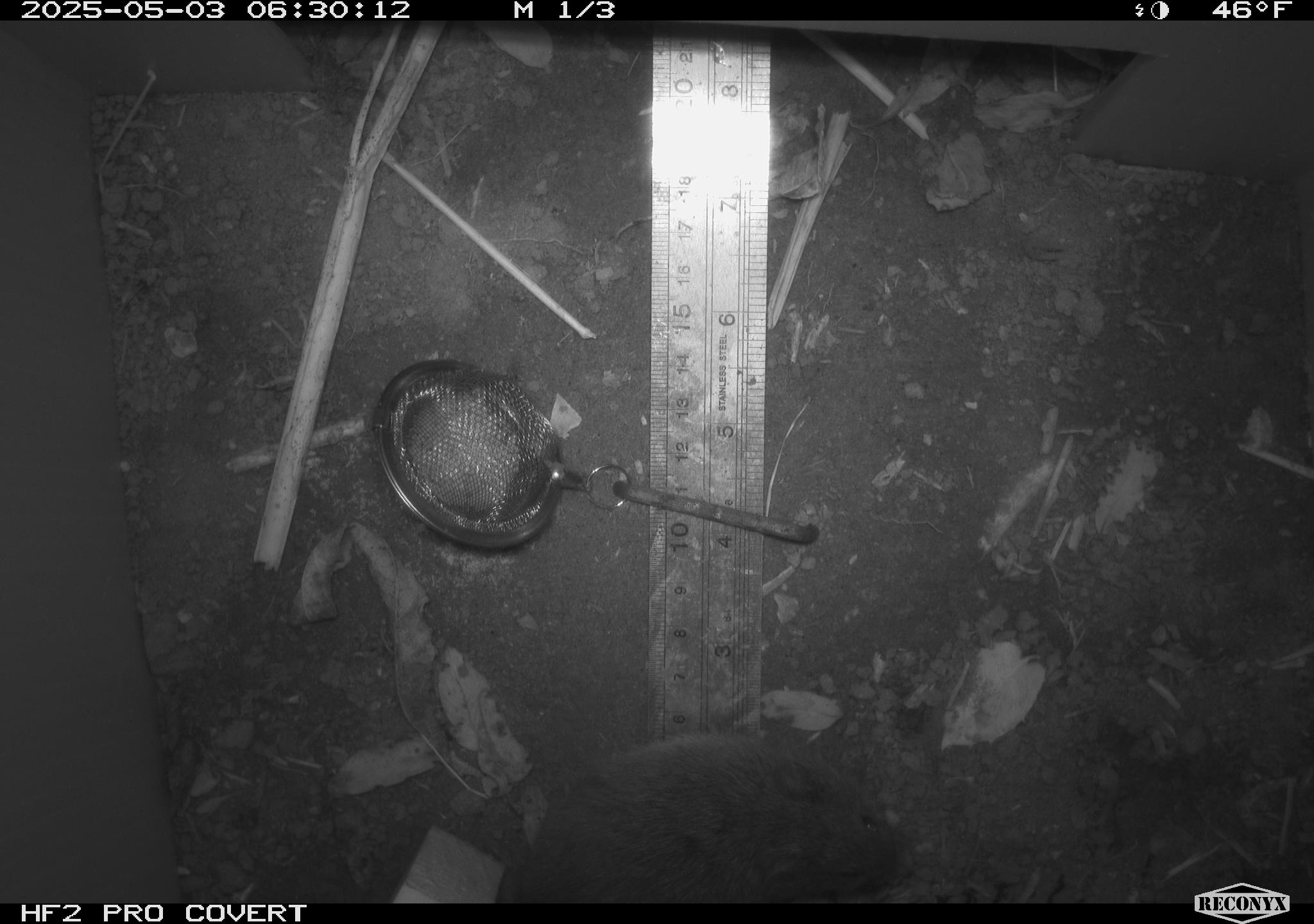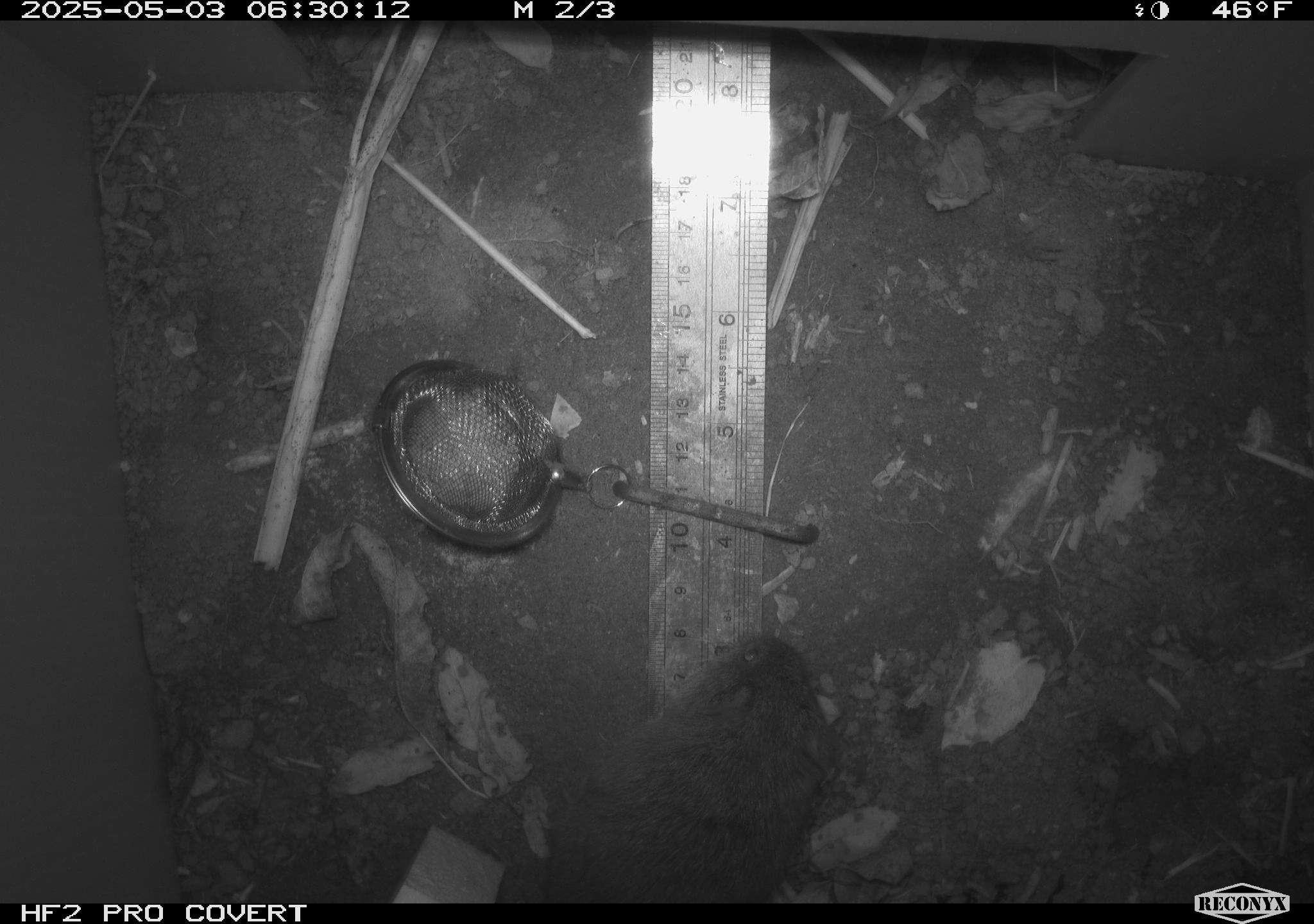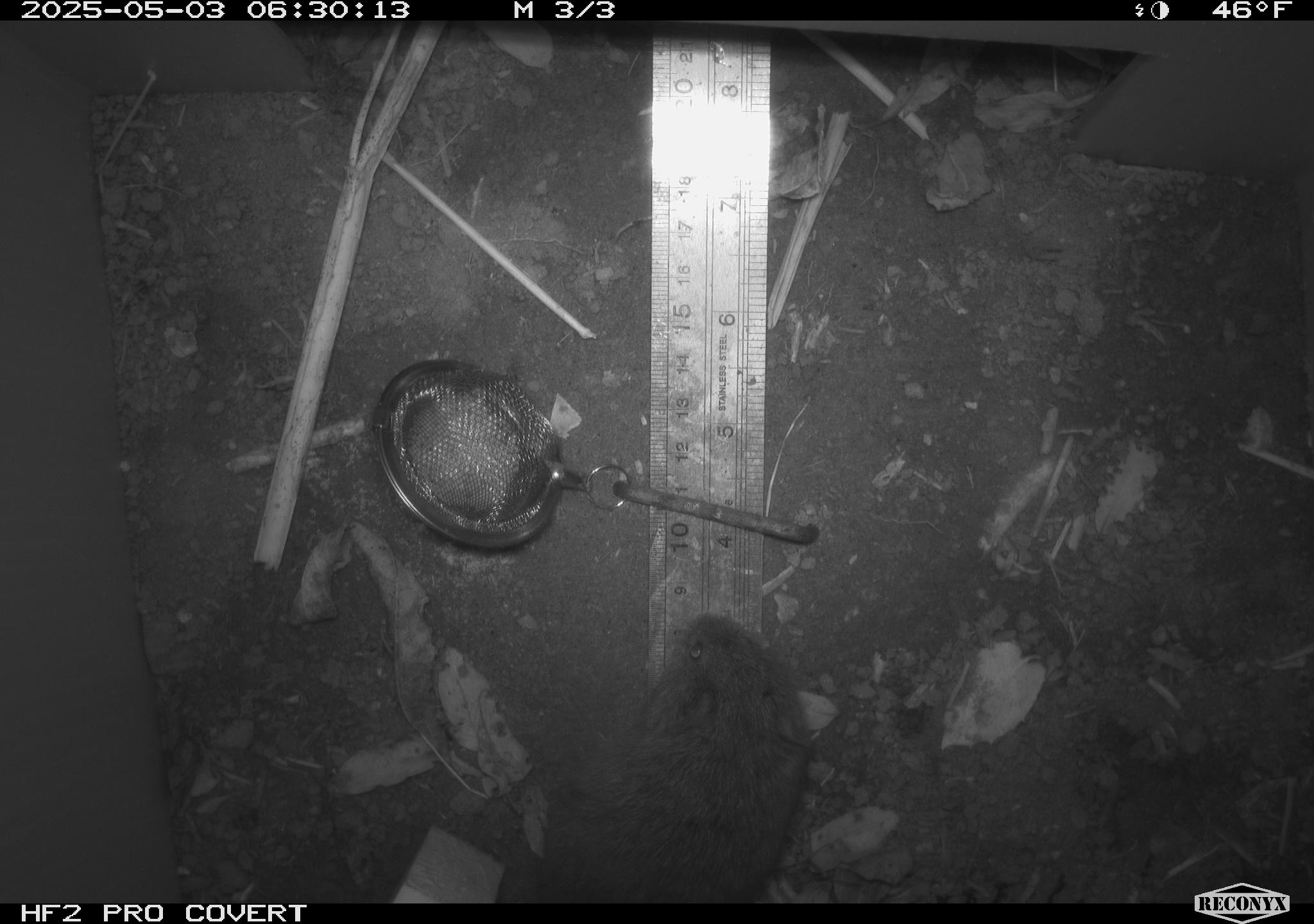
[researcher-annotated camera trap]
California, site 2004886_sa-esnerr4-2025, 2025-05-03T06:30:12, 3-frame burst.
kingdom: Animalia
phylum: Chordata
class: Mammalia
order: Rodentia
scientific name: Rodentia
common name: rodent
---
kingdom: Animalia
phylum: Chordata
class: Mammalia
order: Rodentia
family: Cricetidae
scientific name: Arvicolinae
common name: voles, lemmings, and muskrats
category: arvicolinae subfamily